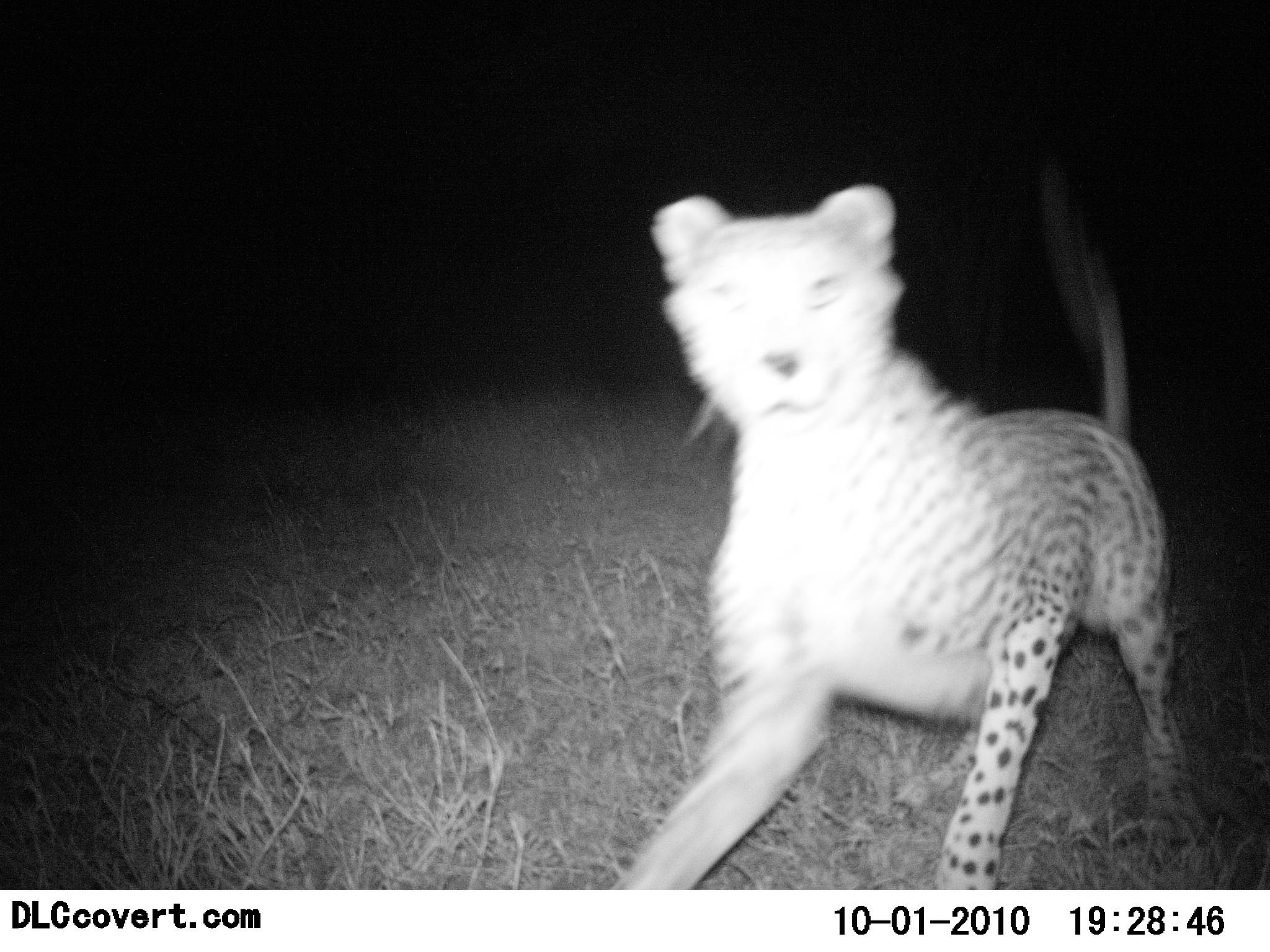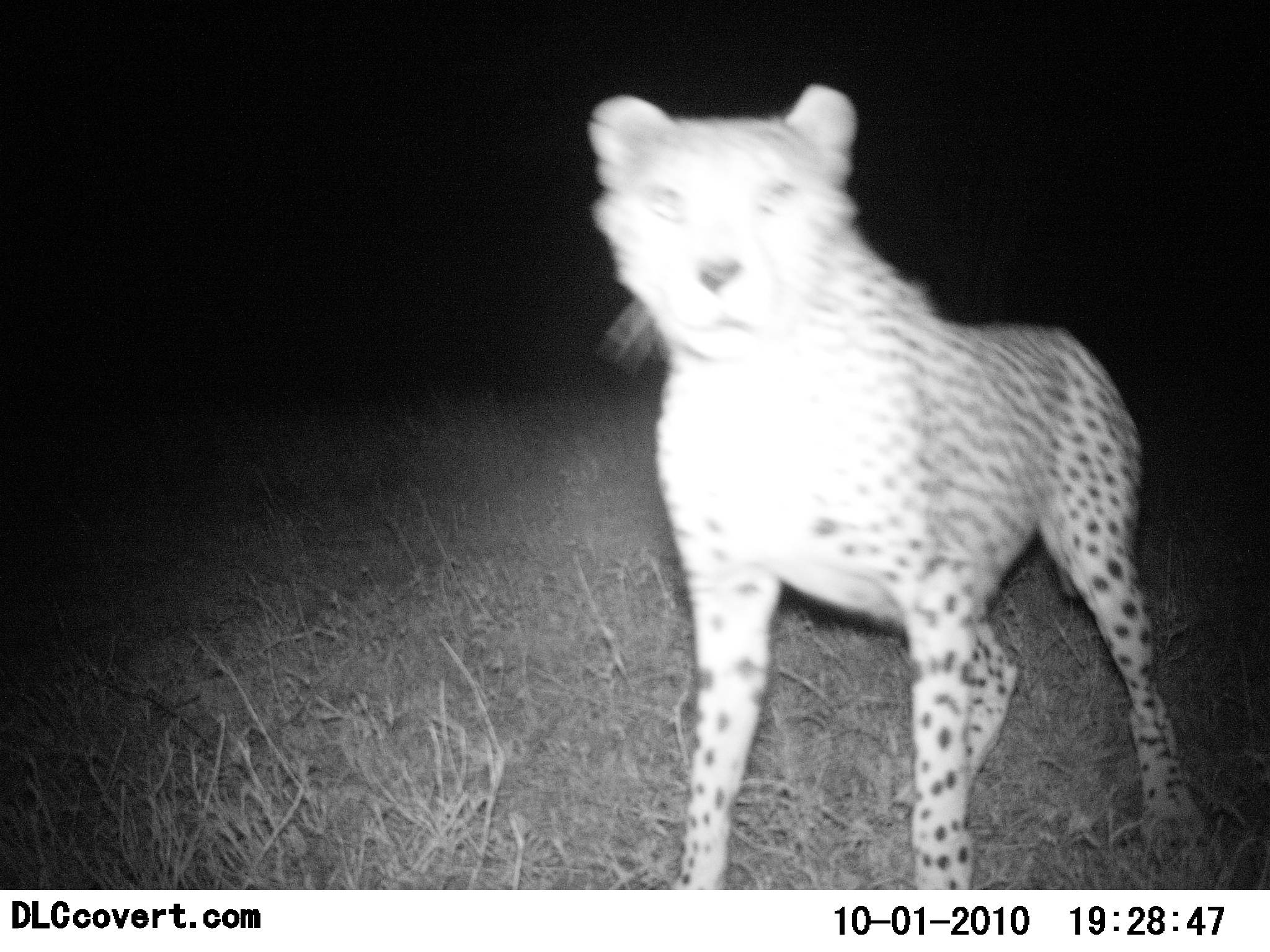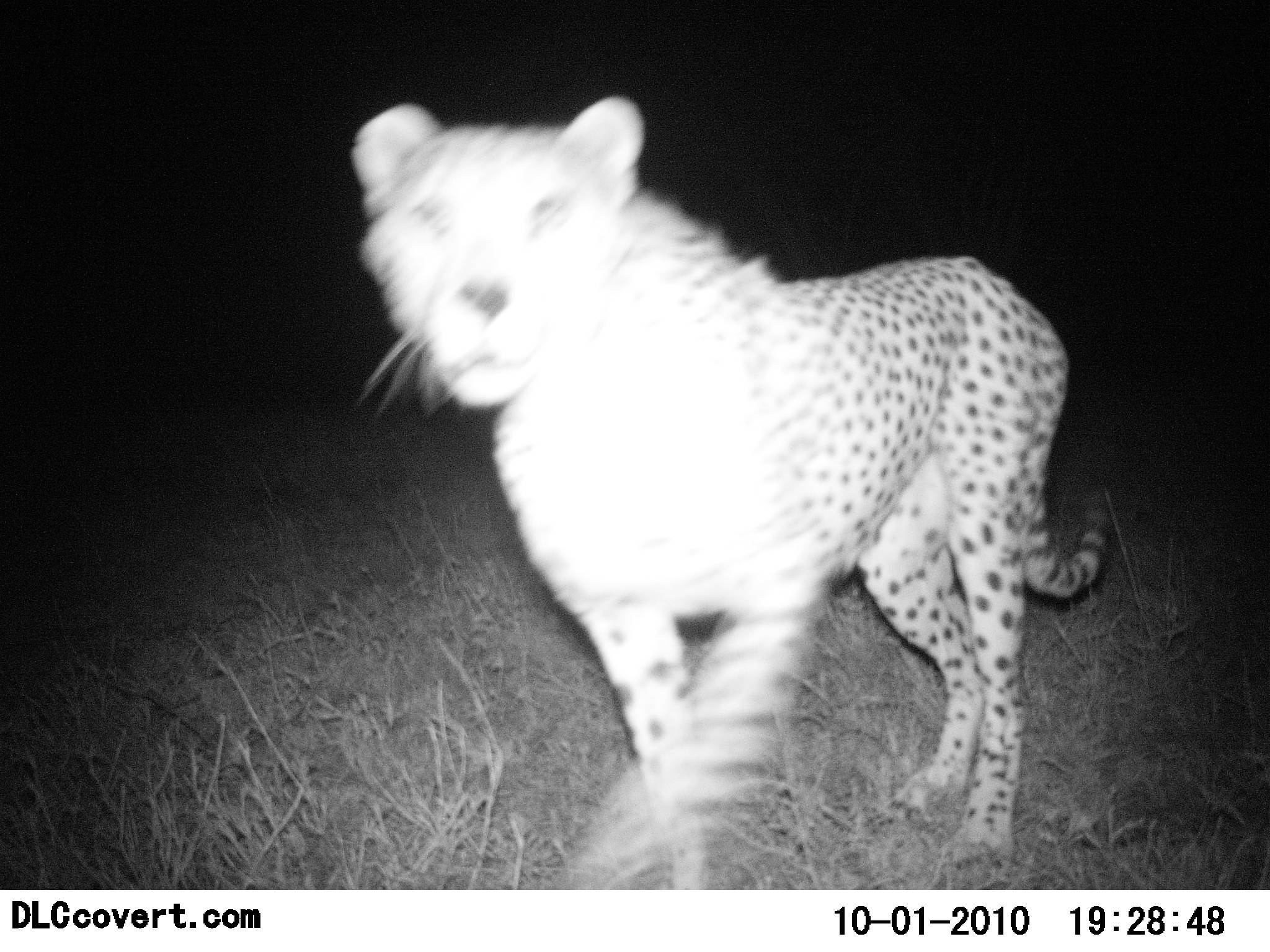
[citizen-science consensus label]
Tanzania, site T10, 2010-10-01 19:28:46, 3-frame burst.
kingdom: Animalia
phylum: Chordata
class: Mammalia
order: Carnivora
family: Felidae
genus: Acinonyx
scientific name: Acinonyx jubatus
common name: cheetah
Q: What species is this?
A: Cheetah (Acinonyx jubatus).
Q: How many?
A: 1.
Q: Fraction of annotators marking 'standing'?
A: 44%.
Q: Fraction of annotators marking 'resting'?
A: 0%.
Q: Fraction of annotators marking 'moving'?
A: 62%.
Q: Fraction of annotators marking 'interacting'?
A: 25%.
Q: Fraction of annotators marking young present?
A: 0%.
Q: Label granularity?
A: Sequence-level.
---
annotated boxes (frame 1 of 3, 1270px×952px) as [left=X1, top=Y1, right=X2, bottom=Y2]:
animal: [left=613, top=162, right=1203, bottom=889]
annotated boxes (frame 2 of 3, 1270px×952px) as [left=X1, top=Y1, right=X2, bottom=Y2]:
animal: [left=586, top=80, right=1210, bottom=889]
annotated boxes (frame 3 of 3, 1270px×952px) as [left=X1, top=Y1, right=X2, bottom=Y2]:
animal: [left=344, top=92, right=1115, bottom=891]